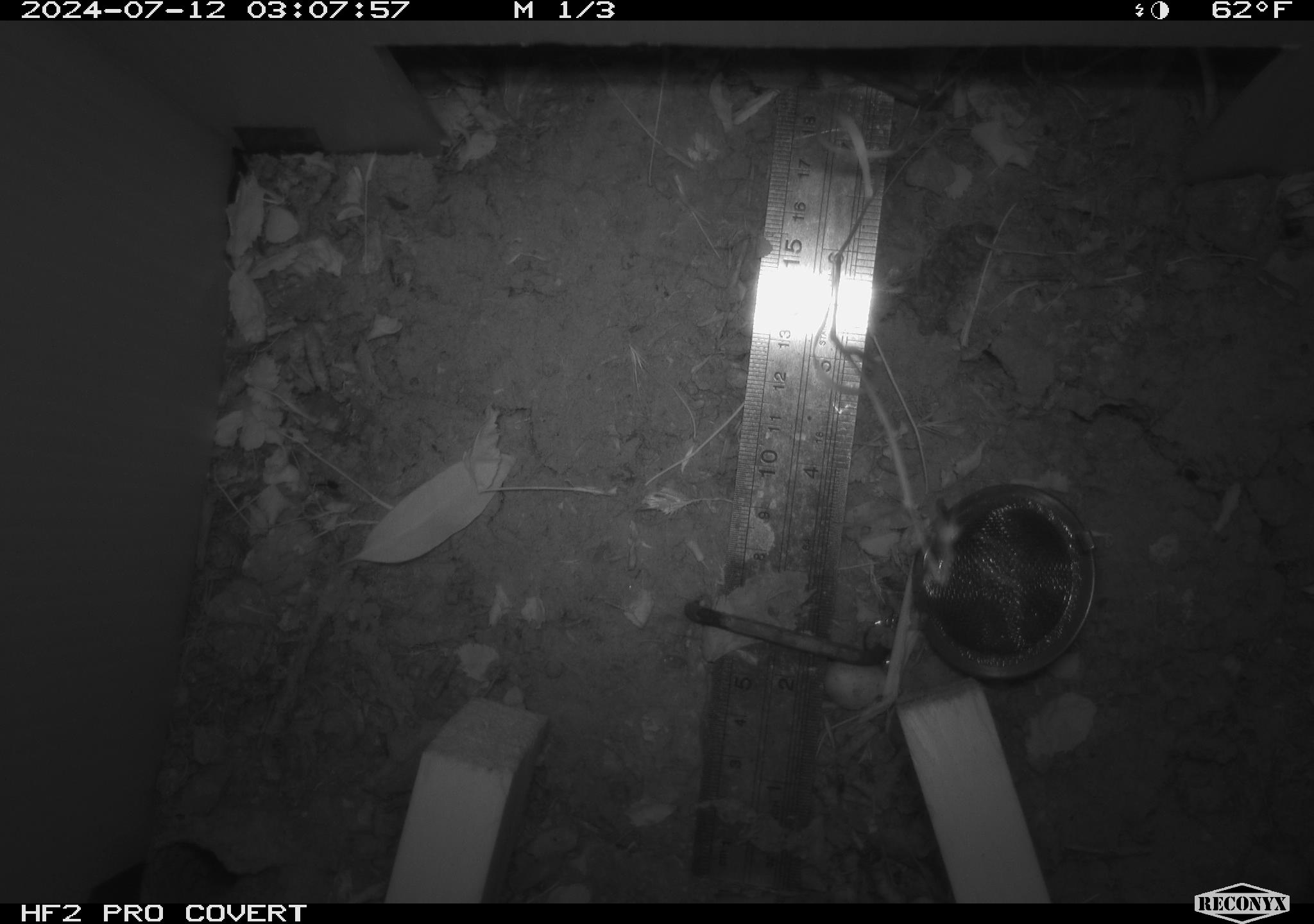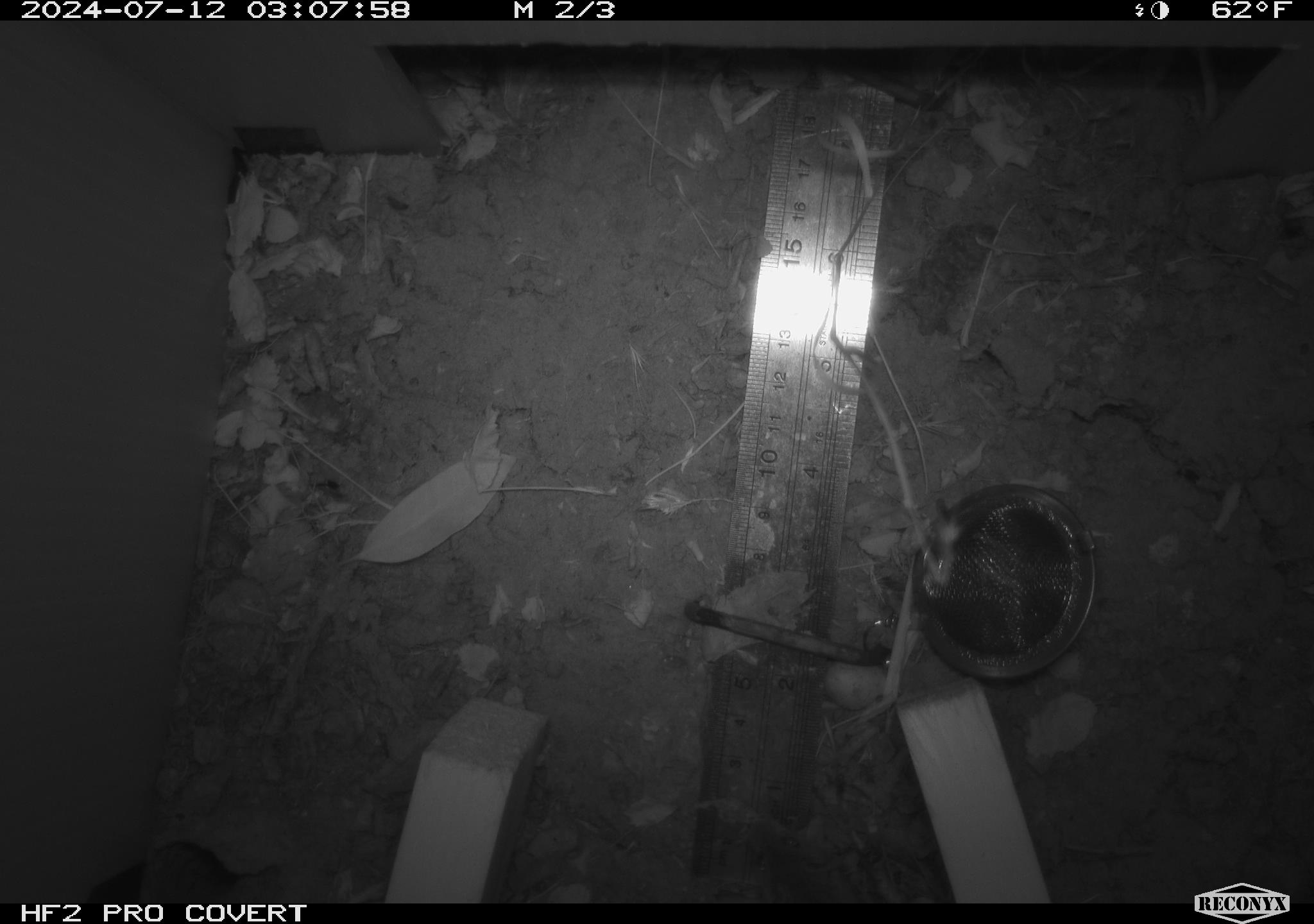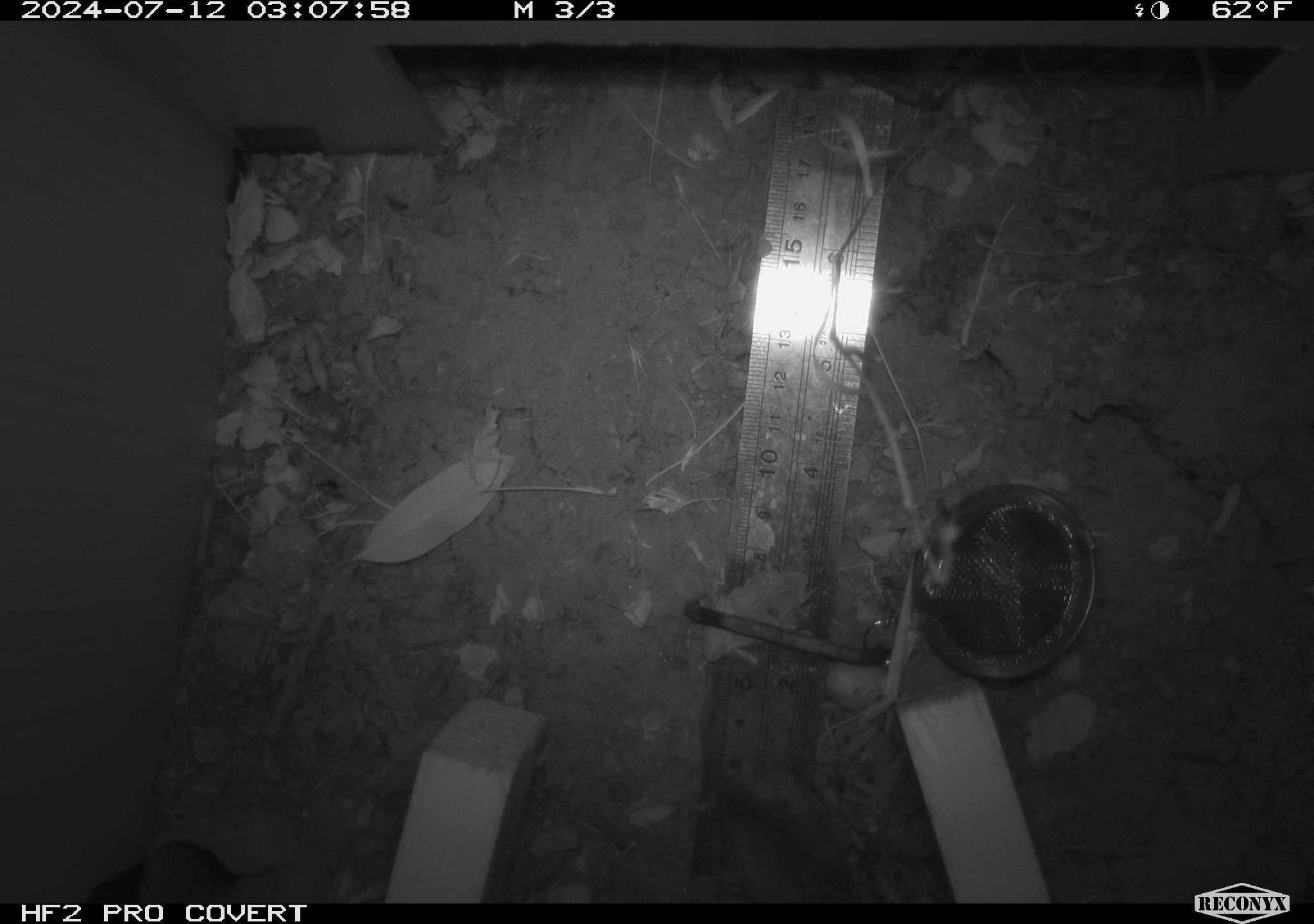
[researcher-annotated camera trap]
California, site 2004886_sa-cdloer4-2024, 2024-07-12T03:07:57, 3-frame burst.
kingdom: Animalia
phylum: Chordata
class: Mammalia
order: Rodentia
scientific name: Rodentia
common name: rodent